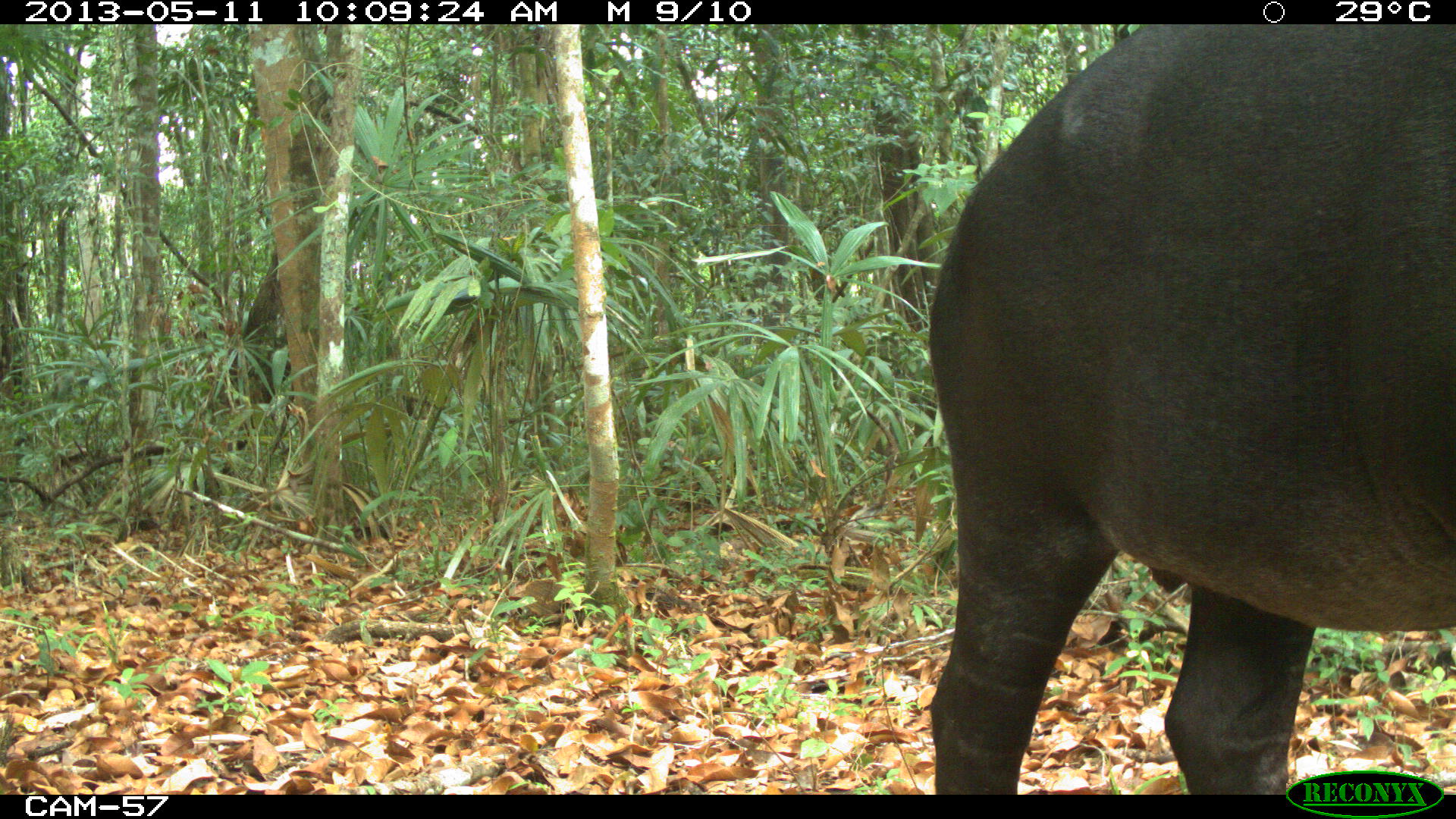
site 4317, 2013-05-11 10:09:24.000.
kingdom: Animalia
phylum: Chordata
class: Mammalia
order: Perissodactyla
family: Tapiridae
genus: Tapirus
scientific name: Tapirus bairdii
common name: baird's tapir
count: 2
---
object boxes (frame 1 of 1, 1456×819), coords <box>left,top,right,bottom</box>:
tapirus bairdii: <box>924,22,1456,790</box>